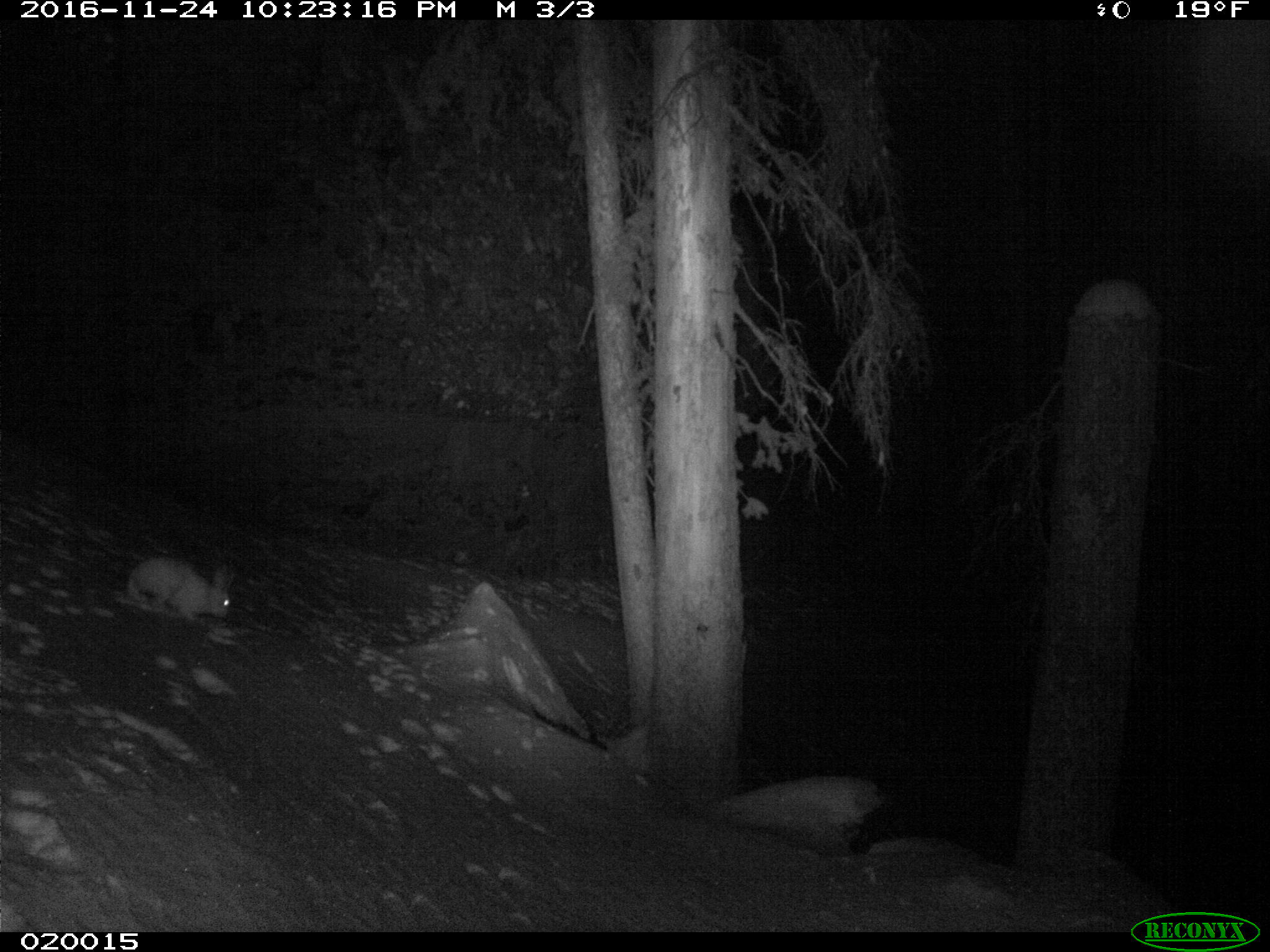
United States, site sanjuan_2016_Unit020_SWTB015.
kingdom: Animalia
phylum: Chordata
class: Mammalia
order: Lagomorpha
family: Leporidae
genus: Lepus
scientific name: Lepus americanus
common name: snowshoe hare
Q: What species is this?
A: Lepus americanus (snowshoe hare).